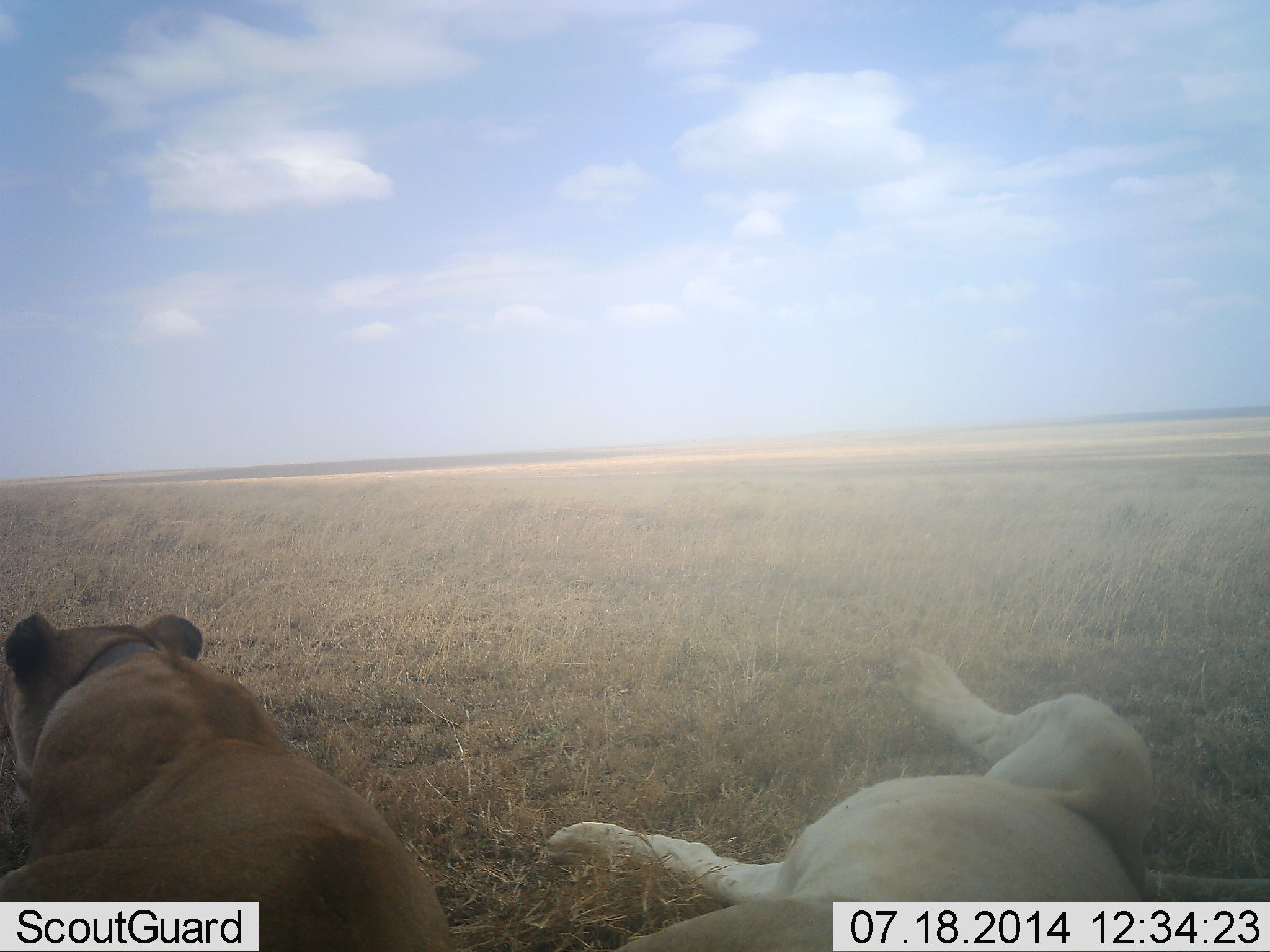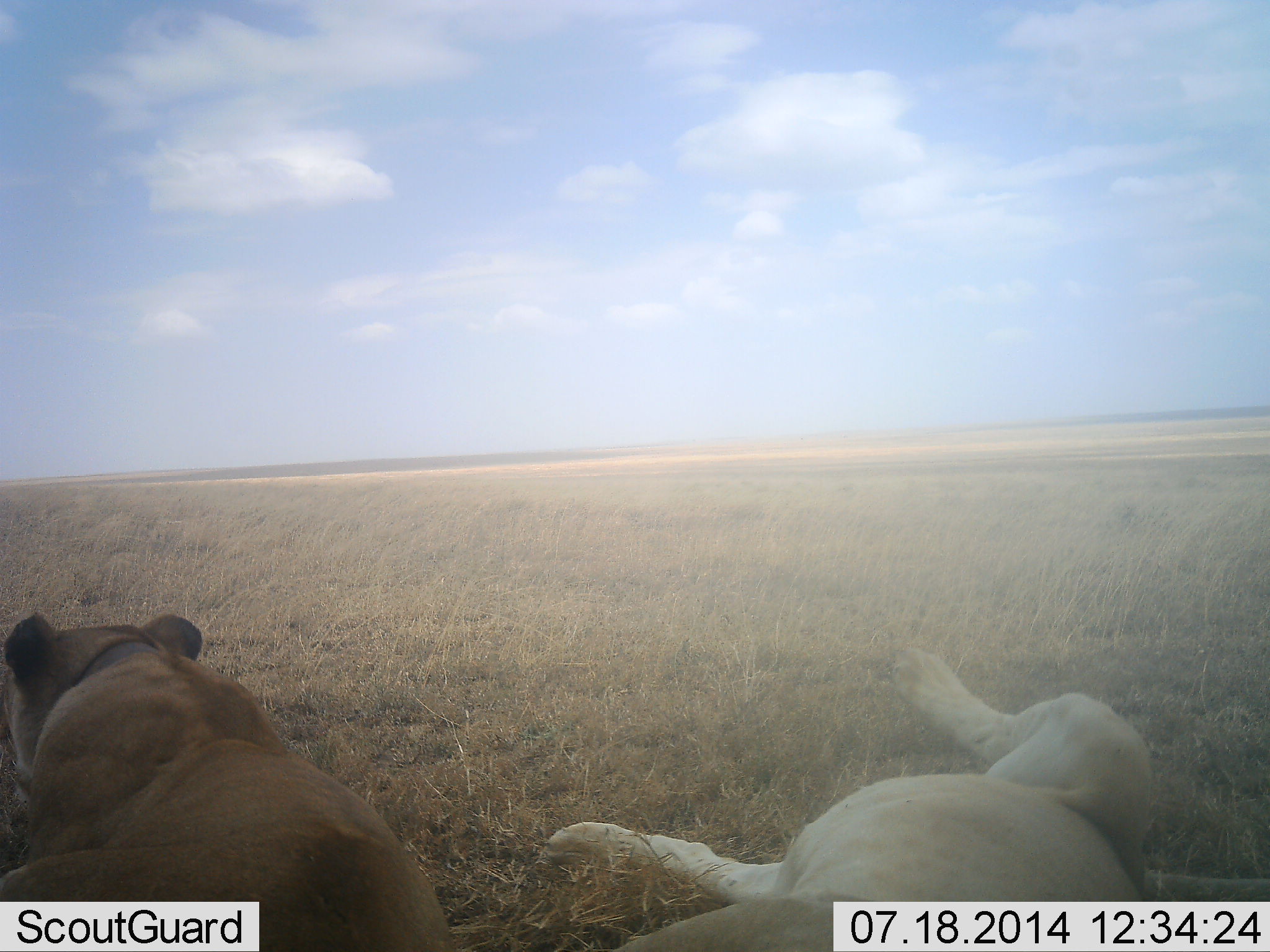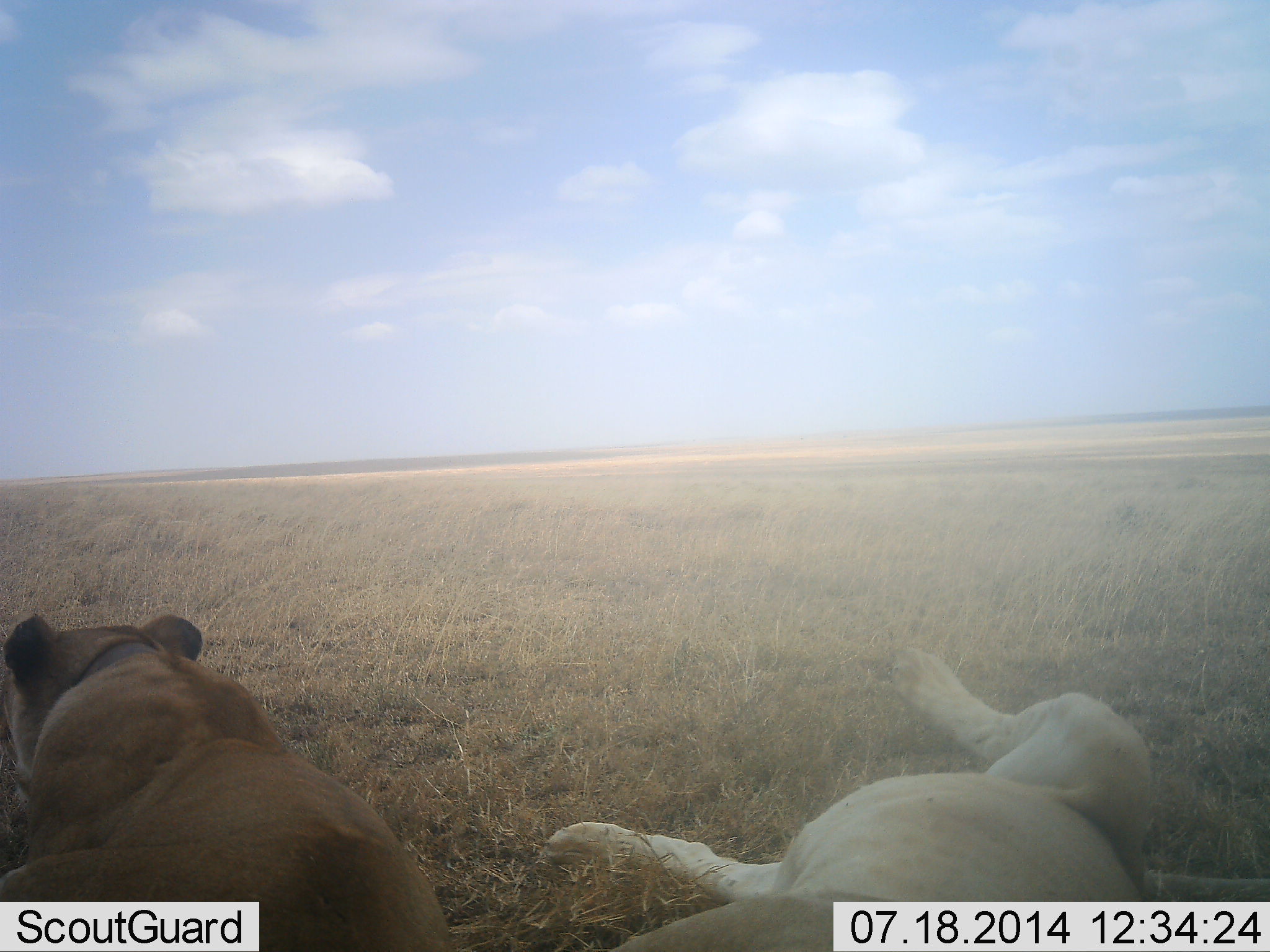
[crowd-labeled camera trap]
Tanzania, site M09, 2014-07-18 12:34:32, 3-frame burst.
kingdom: Animalia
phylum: Chordata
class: Mammalia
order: Carnivora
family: Felidae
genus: Panthera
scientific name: Panthera leo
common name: lion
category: lionfemale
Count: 2.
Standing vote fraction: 0%.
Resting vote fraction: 100%.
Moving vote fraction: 0%.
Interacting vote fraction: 0%.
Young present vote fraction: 0%.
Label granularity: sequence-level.